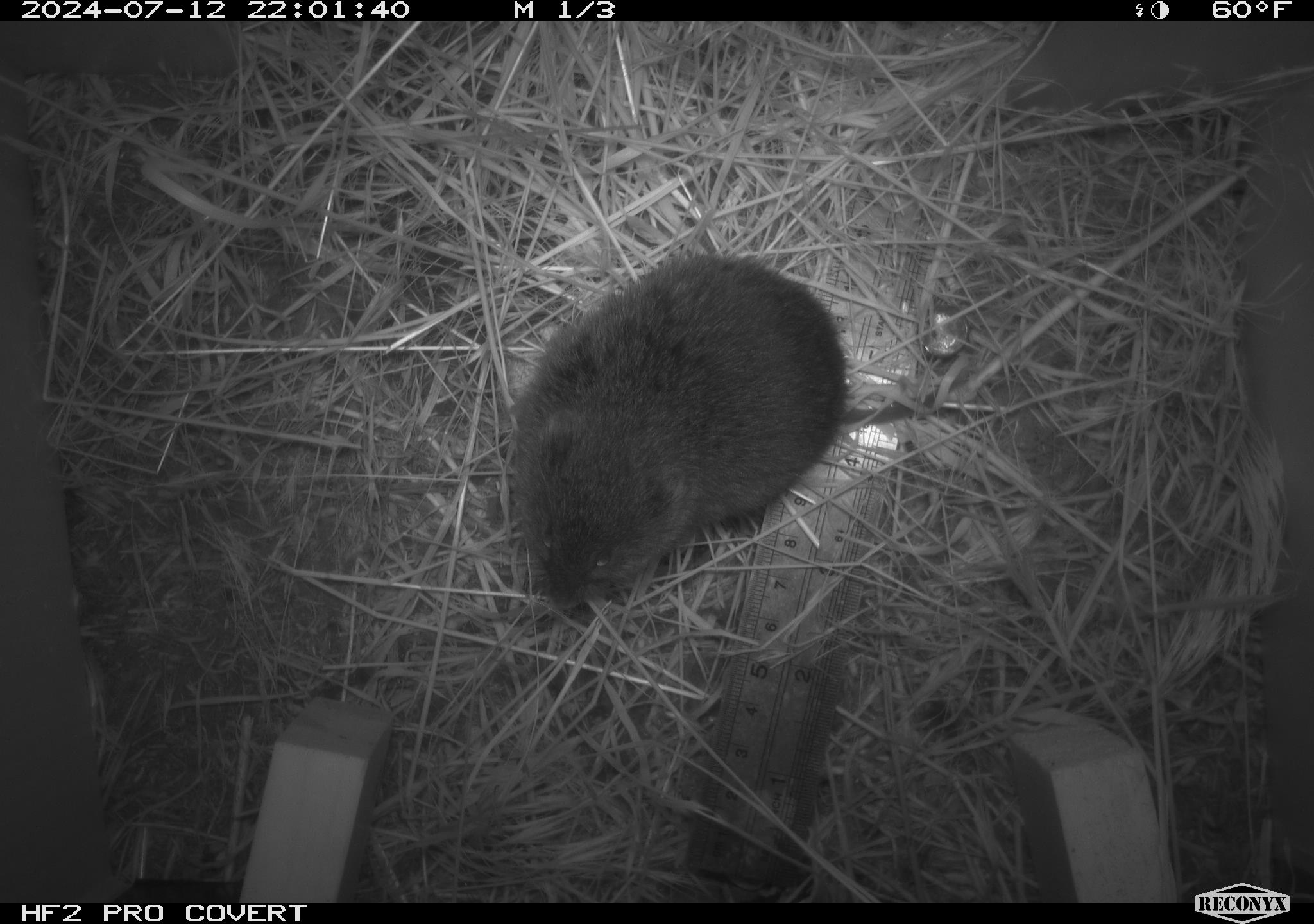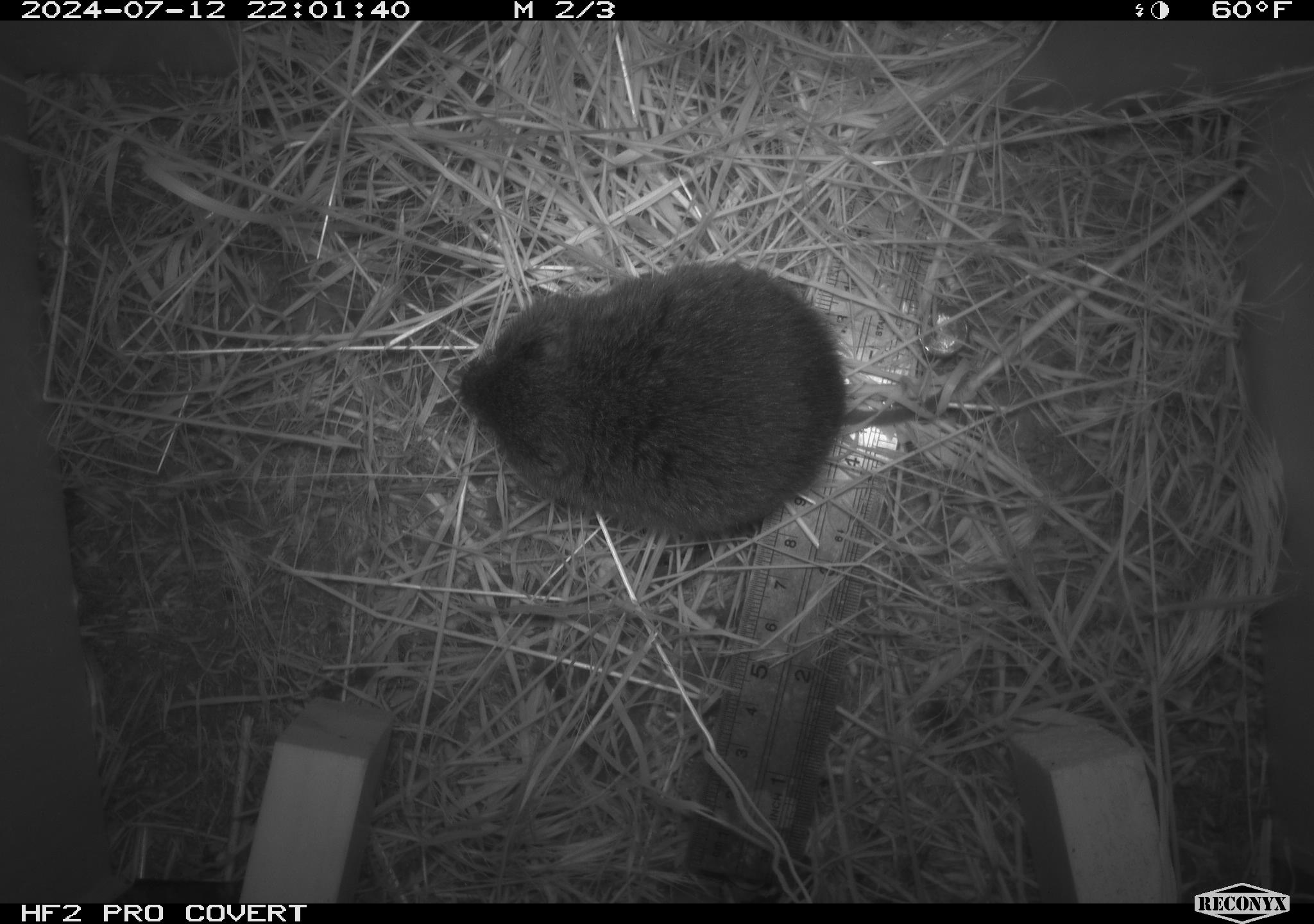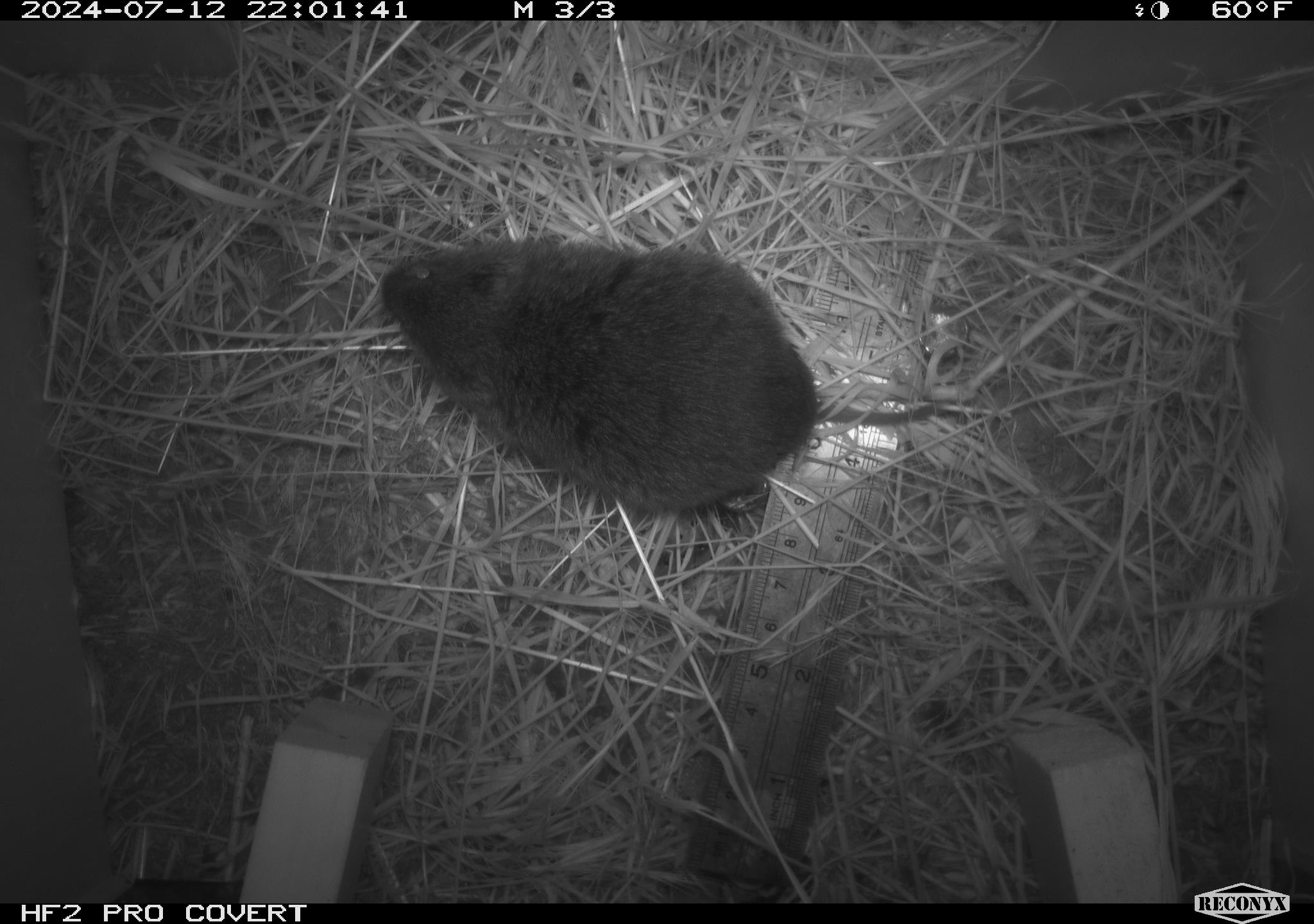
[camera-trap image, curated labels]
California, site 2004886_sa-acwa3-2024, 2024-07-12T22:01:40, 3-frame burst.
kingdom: Animalia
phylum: Chordata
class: Mammalia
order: Rodentia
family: Cricetidae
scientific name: Arvicolinae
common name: voles, lemmings, and muskrats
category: arvicolinae subfamily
Arvicolinae subfamily (voles, lemmings, and muskrats) (Arvicolinae).